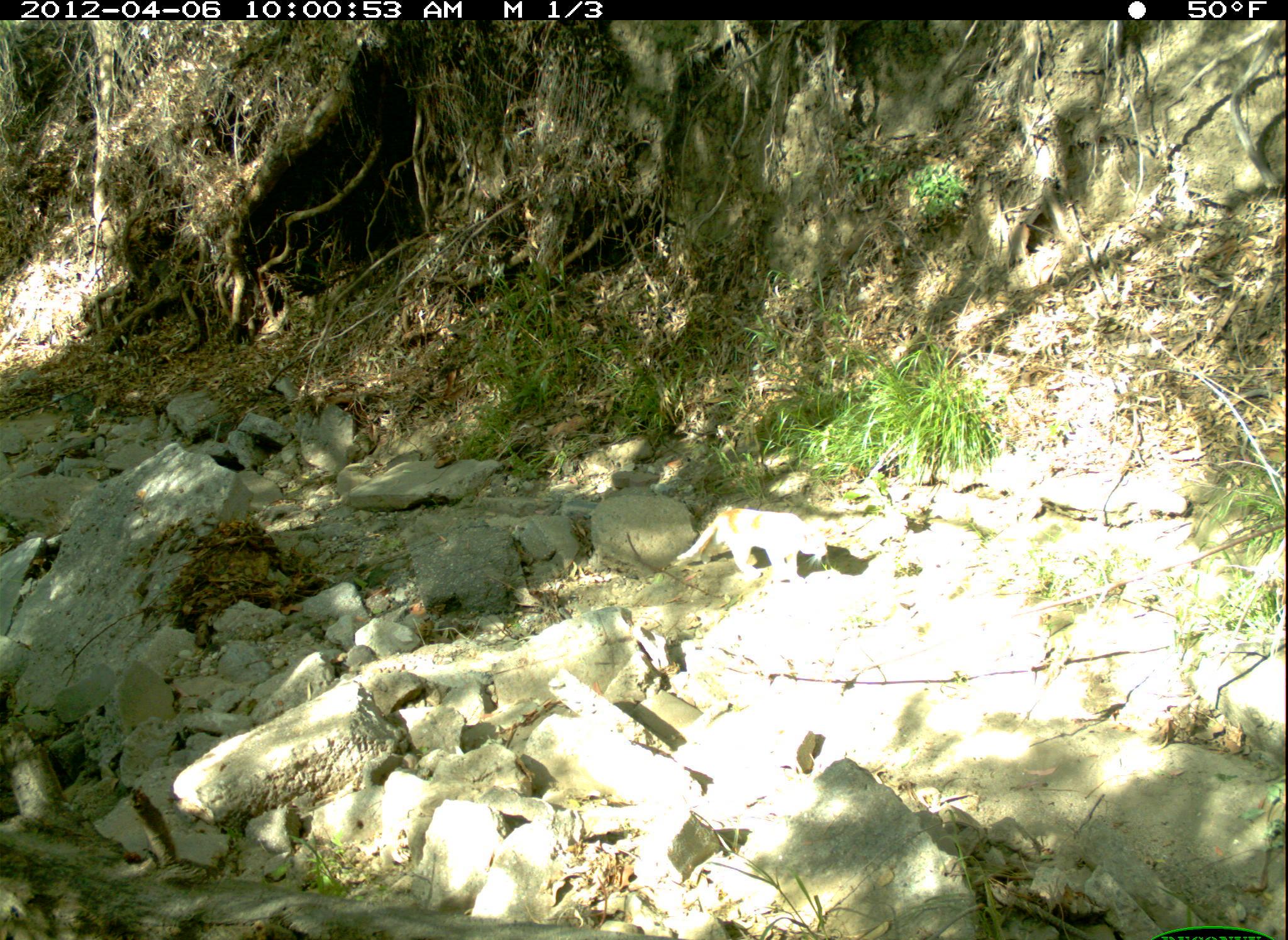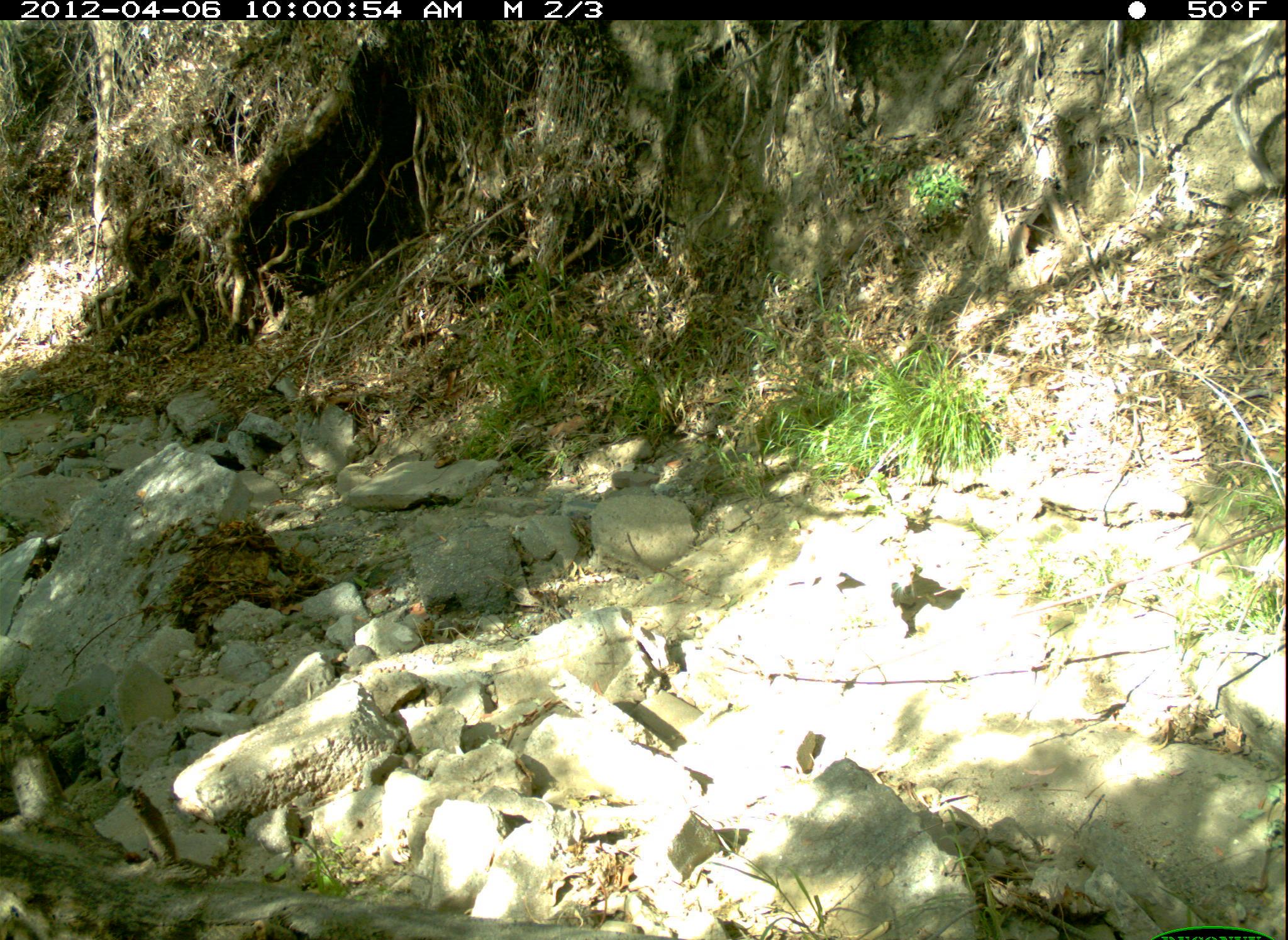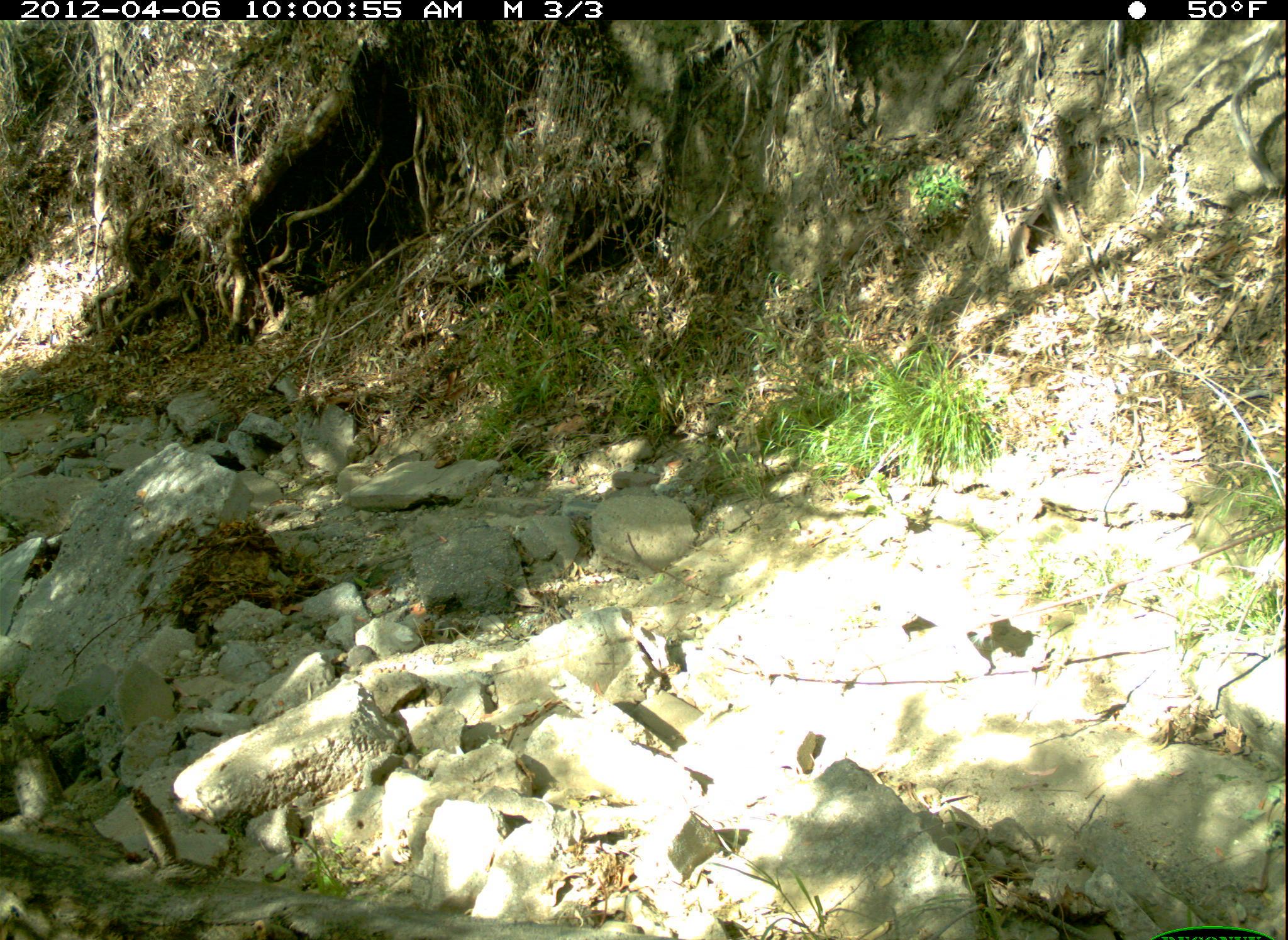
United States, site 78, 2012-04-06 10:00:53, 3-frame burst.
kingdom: Animalia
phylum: Chordata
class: Mammalia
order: Carnivora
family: Felidae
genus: Felis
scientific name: Felis catus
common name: cat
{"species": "cat (Felis catus)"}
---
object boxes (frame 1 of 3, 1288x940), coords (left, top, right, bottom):
cat: (650, 496, 855, 594)